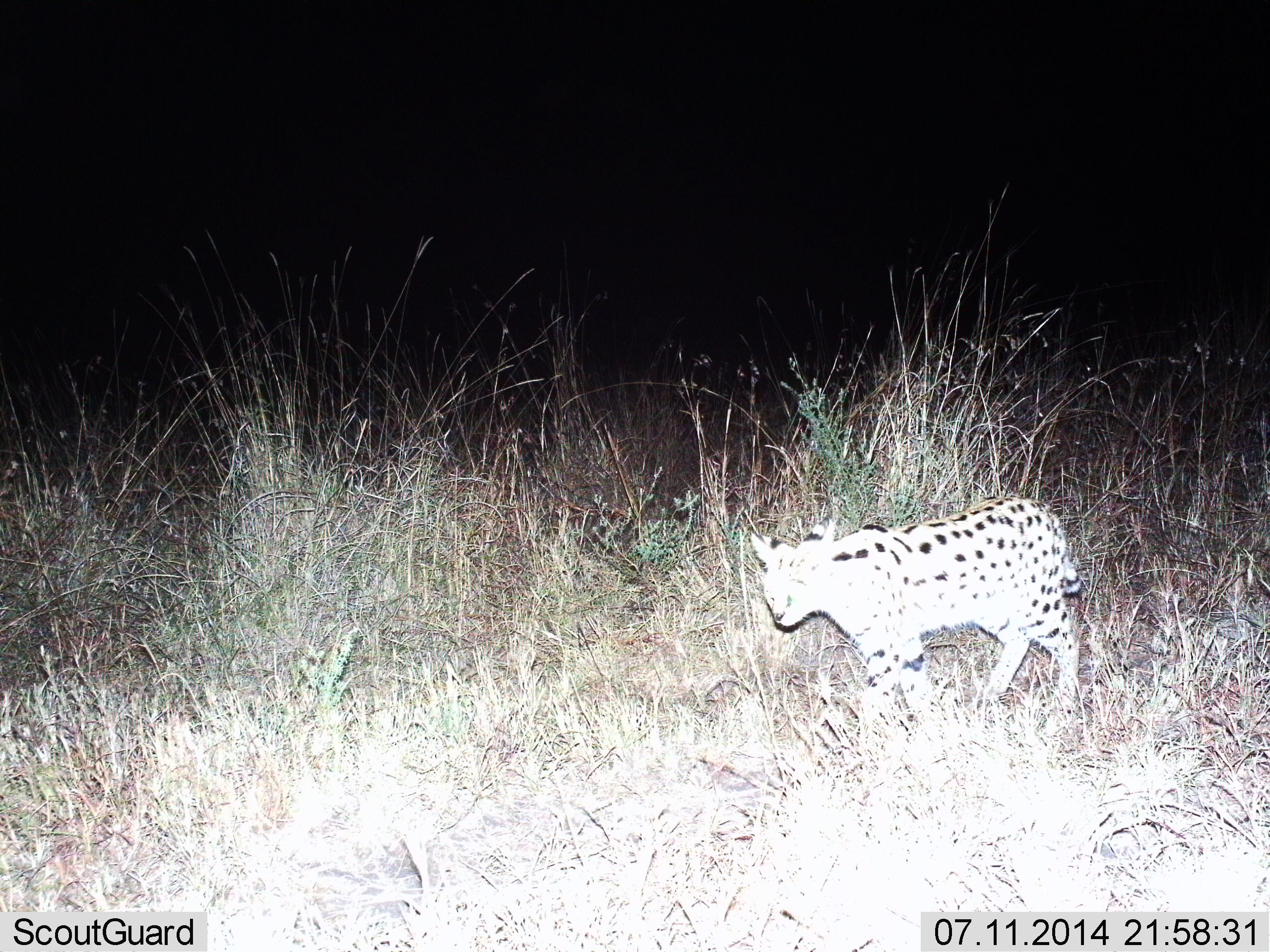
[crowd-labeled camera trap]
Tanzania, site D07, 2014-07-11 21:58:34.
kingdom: Animalia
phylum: Chordata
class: Mammalia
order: Carnivora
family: Felidae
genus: Leptailurus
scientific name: Leptailurus serval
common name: serval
Serval (Leptailurus serval), count 1. Behavior (volunteer vote fractions): standing 10%, resting 10%, moving 90%, interacting 0%. Young present (vote fraction): 0%. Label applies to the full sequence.